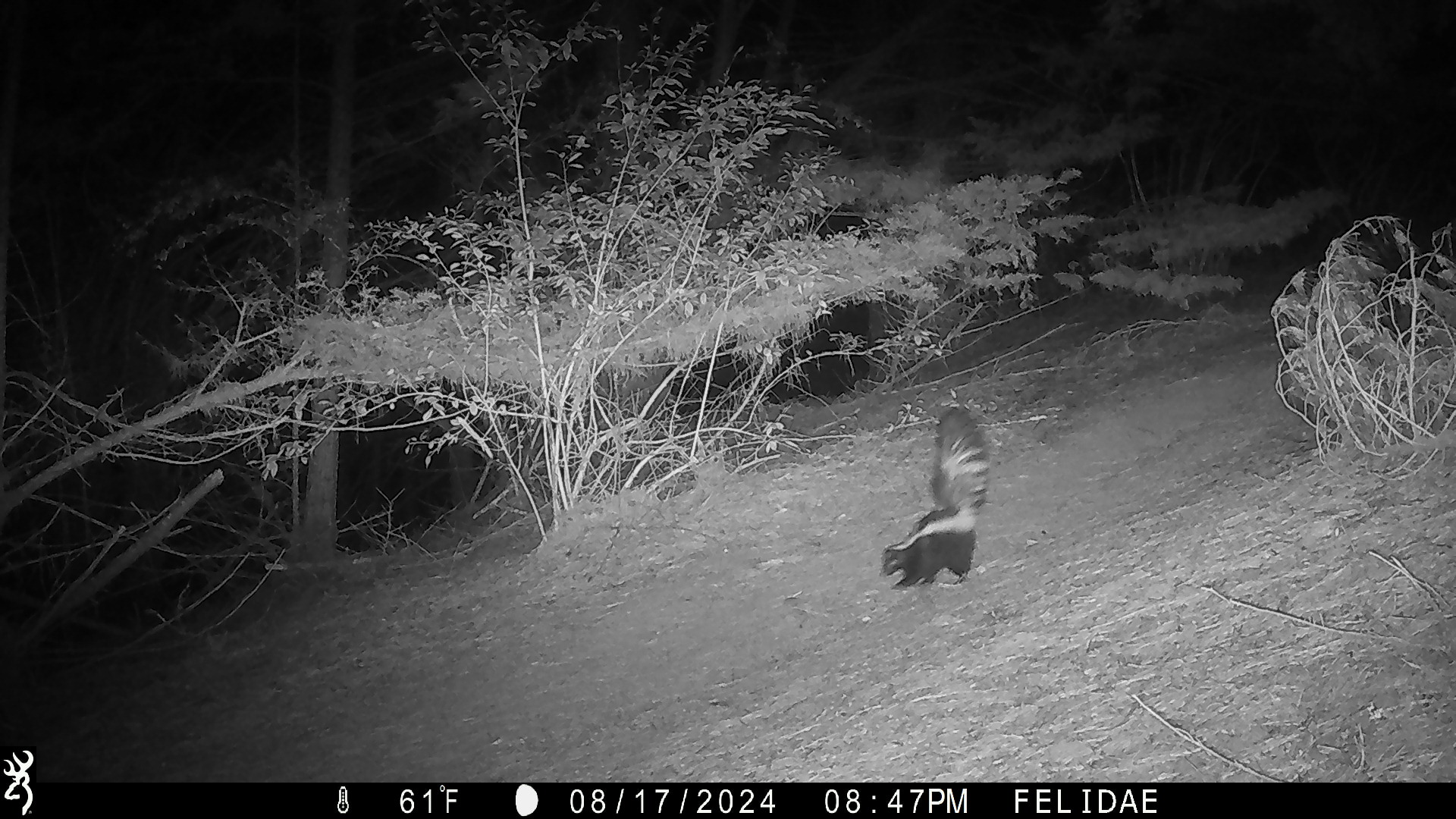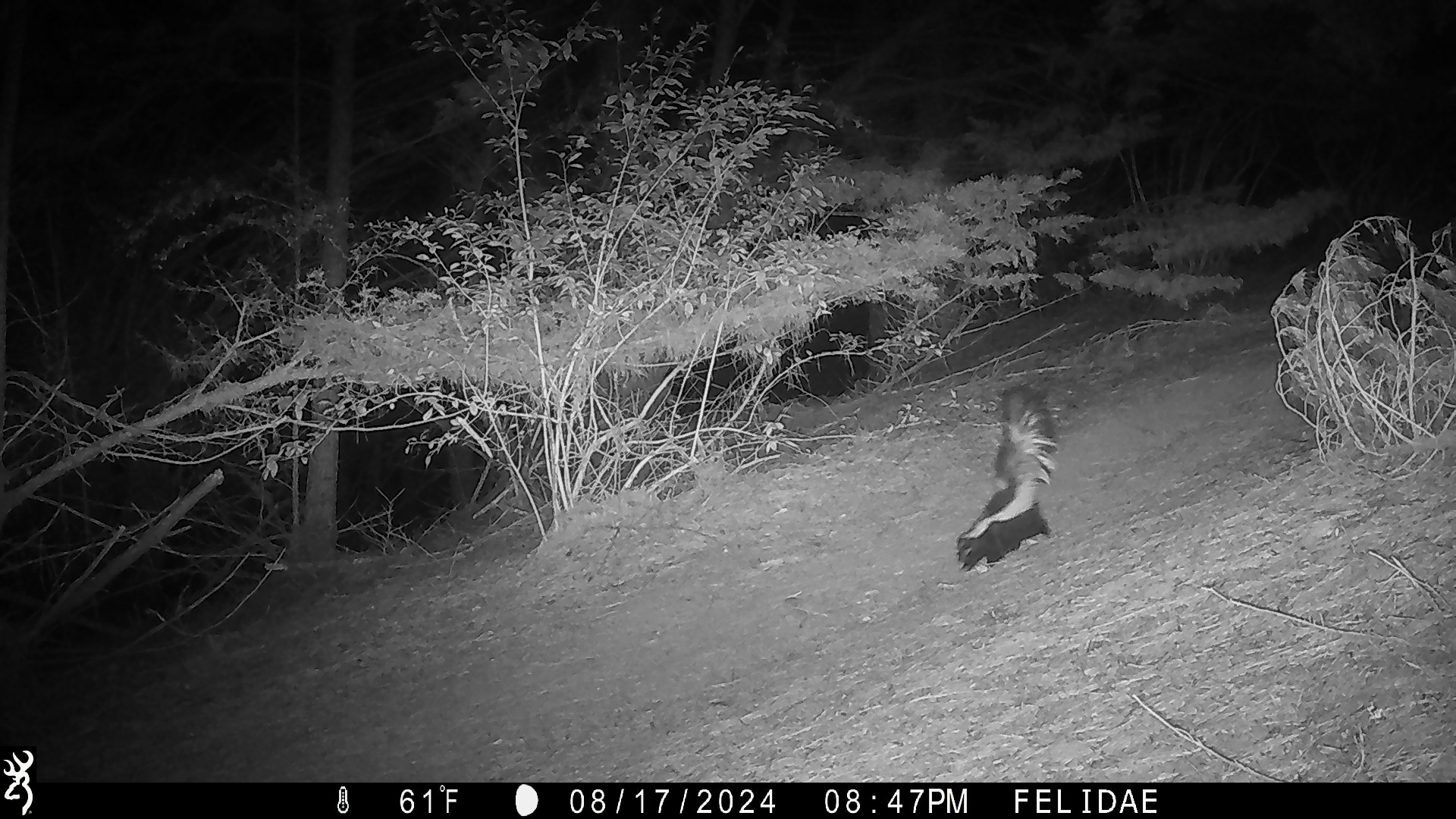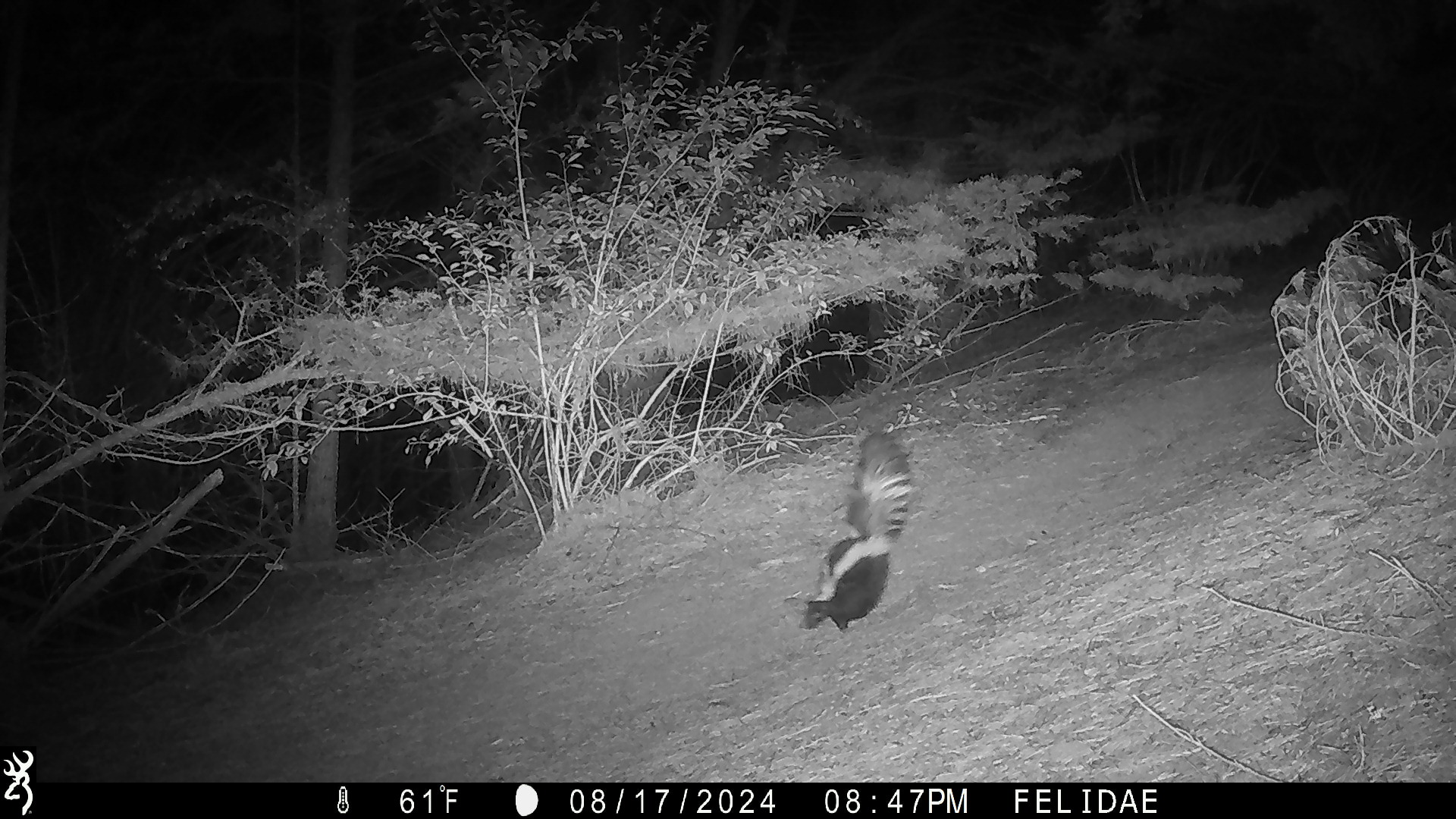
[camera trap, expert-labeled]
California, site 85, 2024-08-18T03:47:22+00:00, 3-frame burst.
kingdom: Animalia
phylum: Chordata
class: Mammalia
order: Carnivora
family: Mephitidae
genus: Mephitis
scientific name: Mephitis mephitis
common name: striped skunk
Striped skunk (Mephitis mephitis).